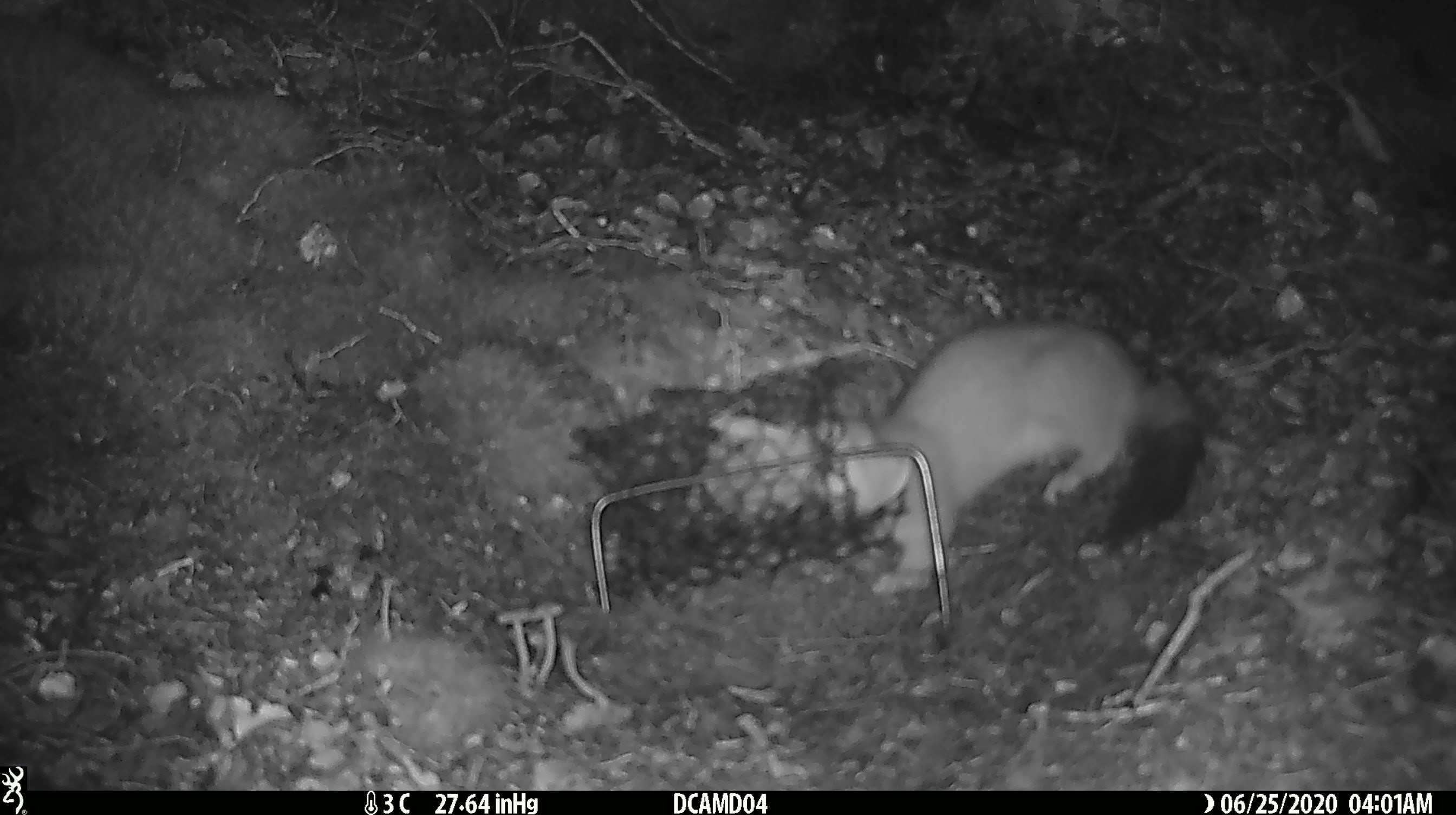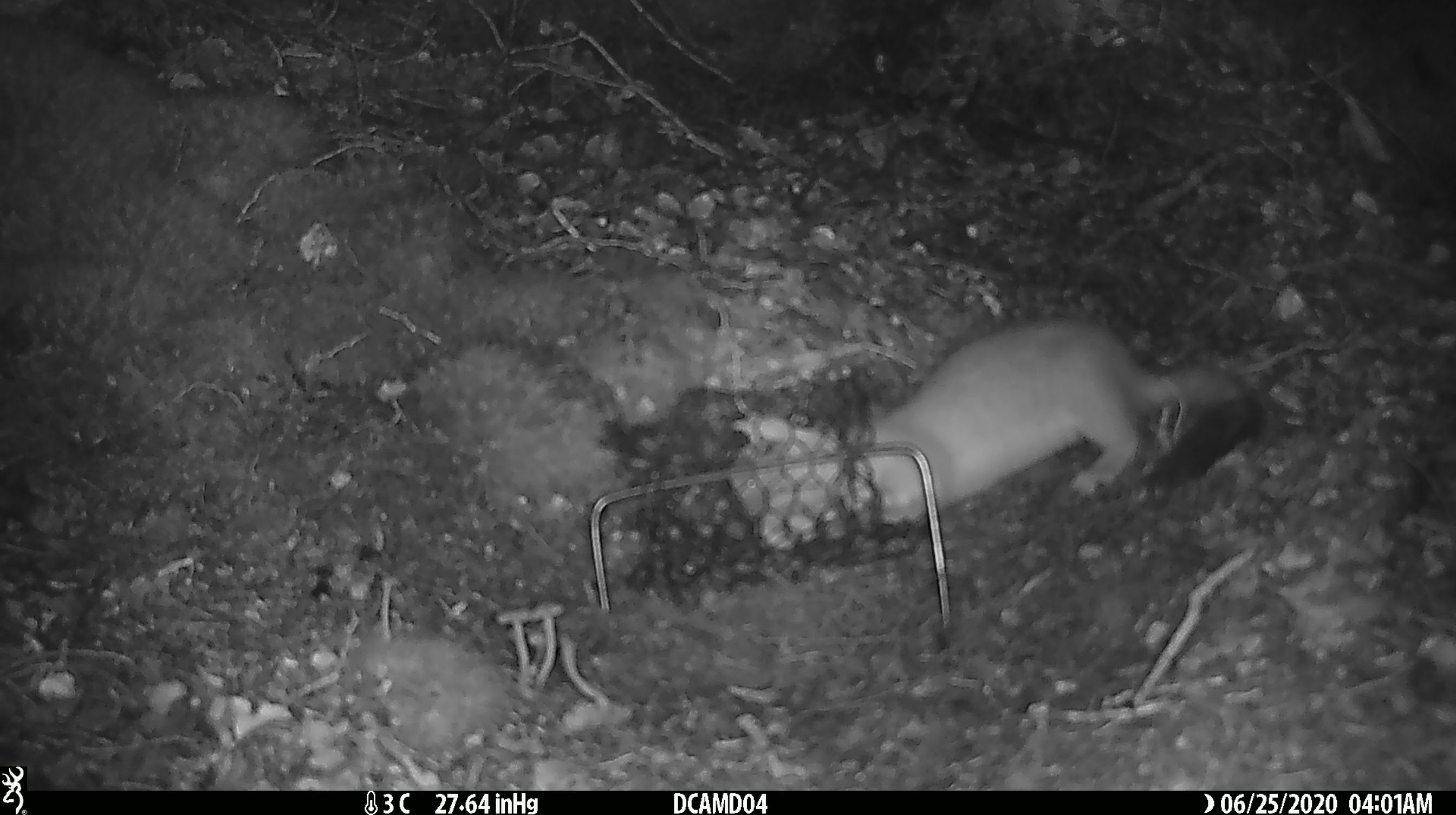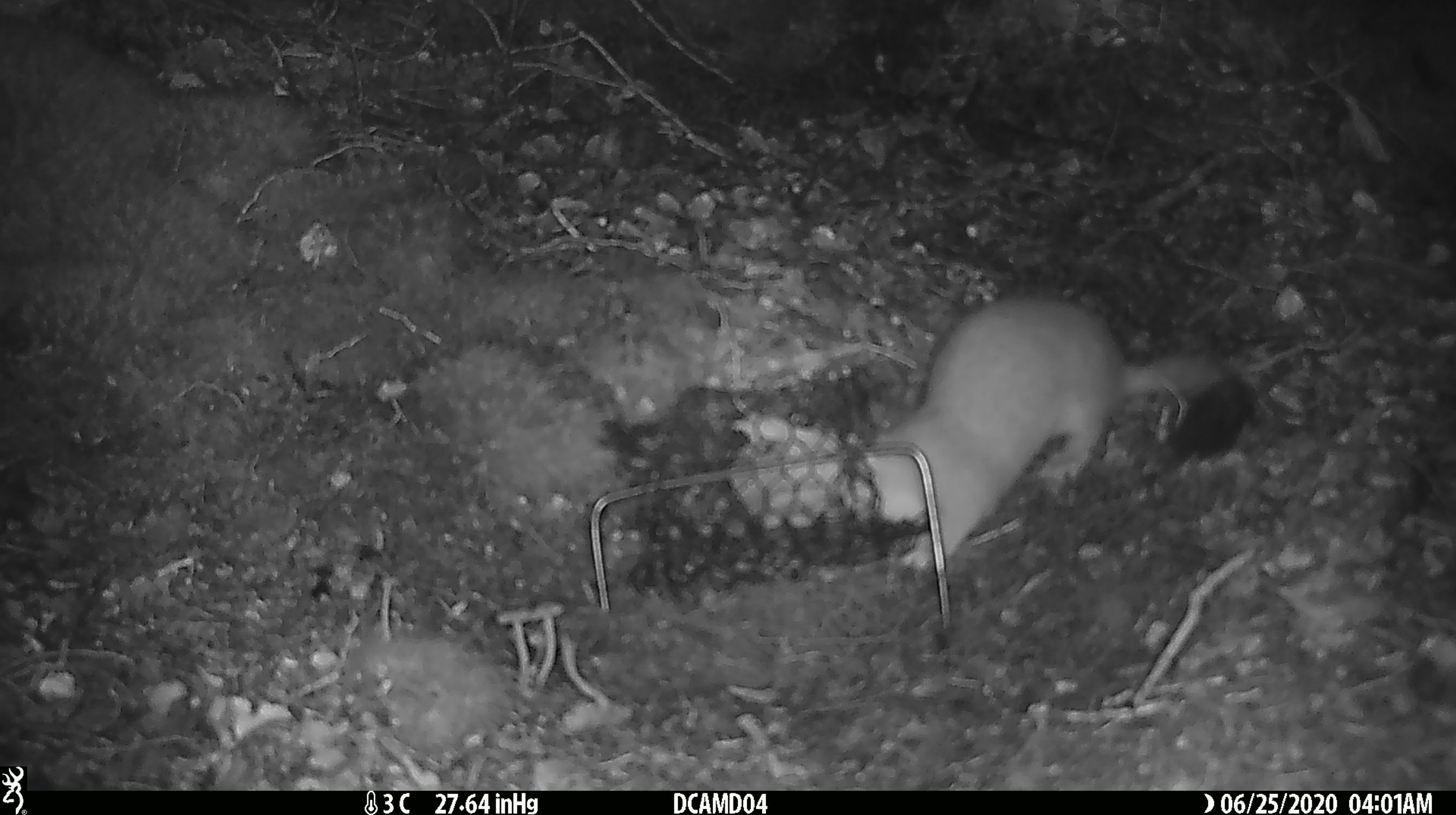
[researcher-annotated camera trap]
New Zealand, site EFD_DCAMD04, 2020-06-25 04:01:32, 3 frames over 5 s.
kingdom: Animalia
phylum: Chordata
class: Mammalia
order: Carnivora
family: Mustelidae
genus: Mustela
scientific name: Mustela erminea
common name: stoat